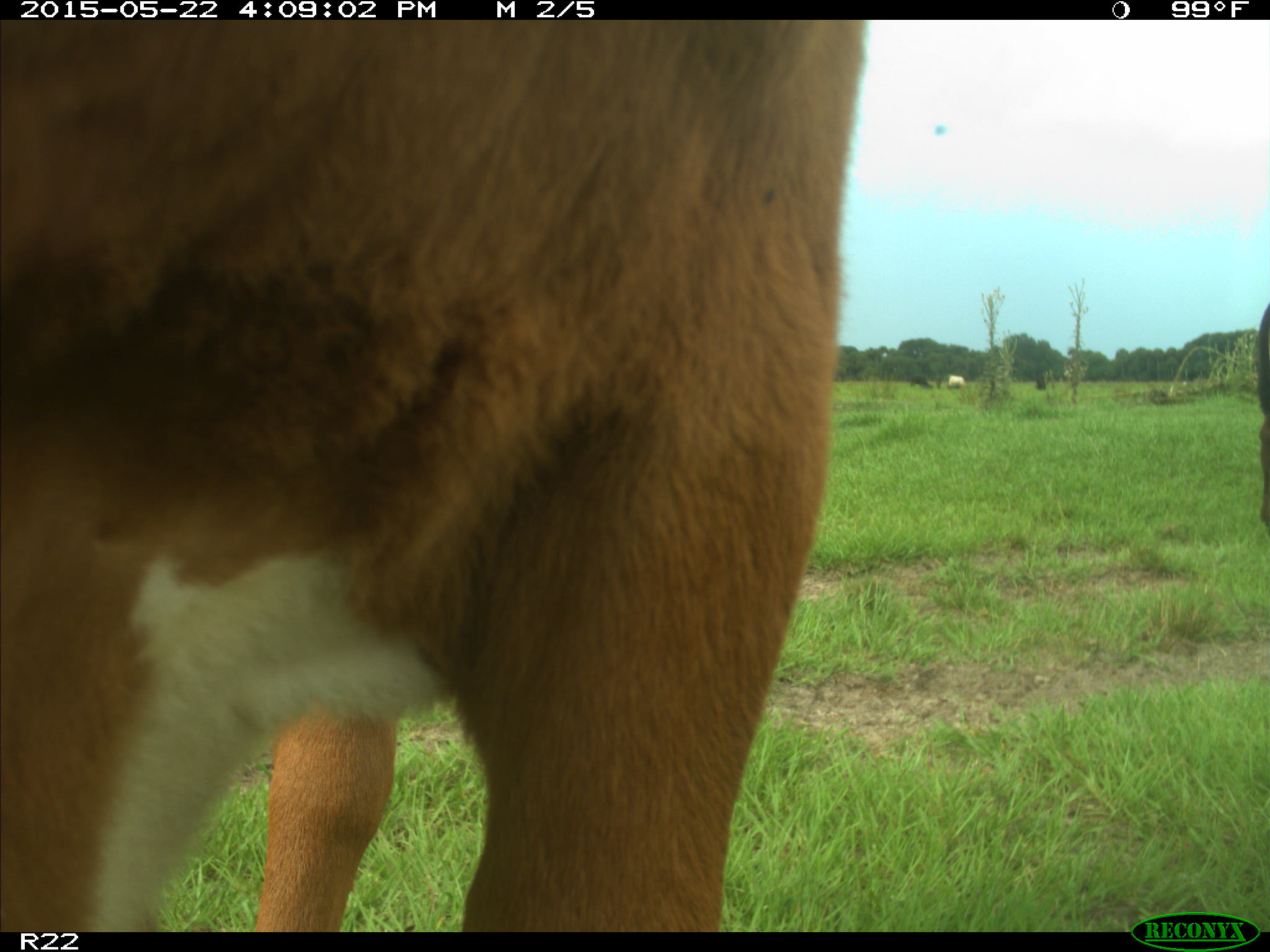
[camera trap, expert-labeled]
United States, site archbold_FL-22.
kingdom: Animalia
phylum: Chordata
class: Mammalia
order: Artiodactyla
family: Bovidae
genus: Bos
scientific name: Bos taurus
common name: domestic cow